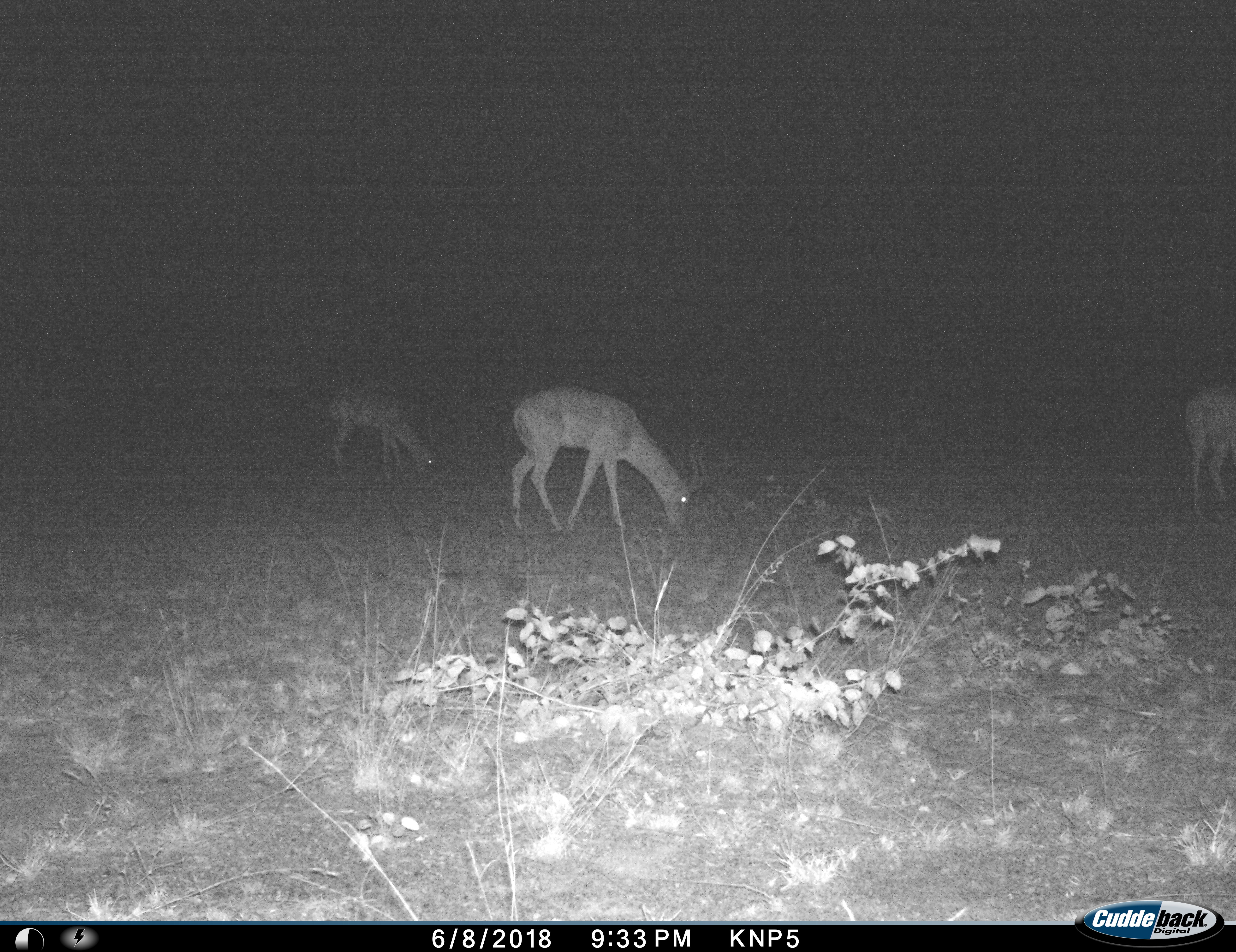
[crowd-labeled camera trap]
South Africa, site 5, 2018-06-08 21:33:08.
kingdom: Animalia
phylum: Chordata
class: Mammalia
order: Artiodactyla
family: Bovidae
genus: Aepyceros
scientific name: Aepyceros melampus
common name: impala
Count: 3.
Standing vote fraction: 40%.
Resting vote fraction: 10%.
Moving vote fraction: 10%.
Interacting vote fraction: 0%.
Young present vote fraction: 0%.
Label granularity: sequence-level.